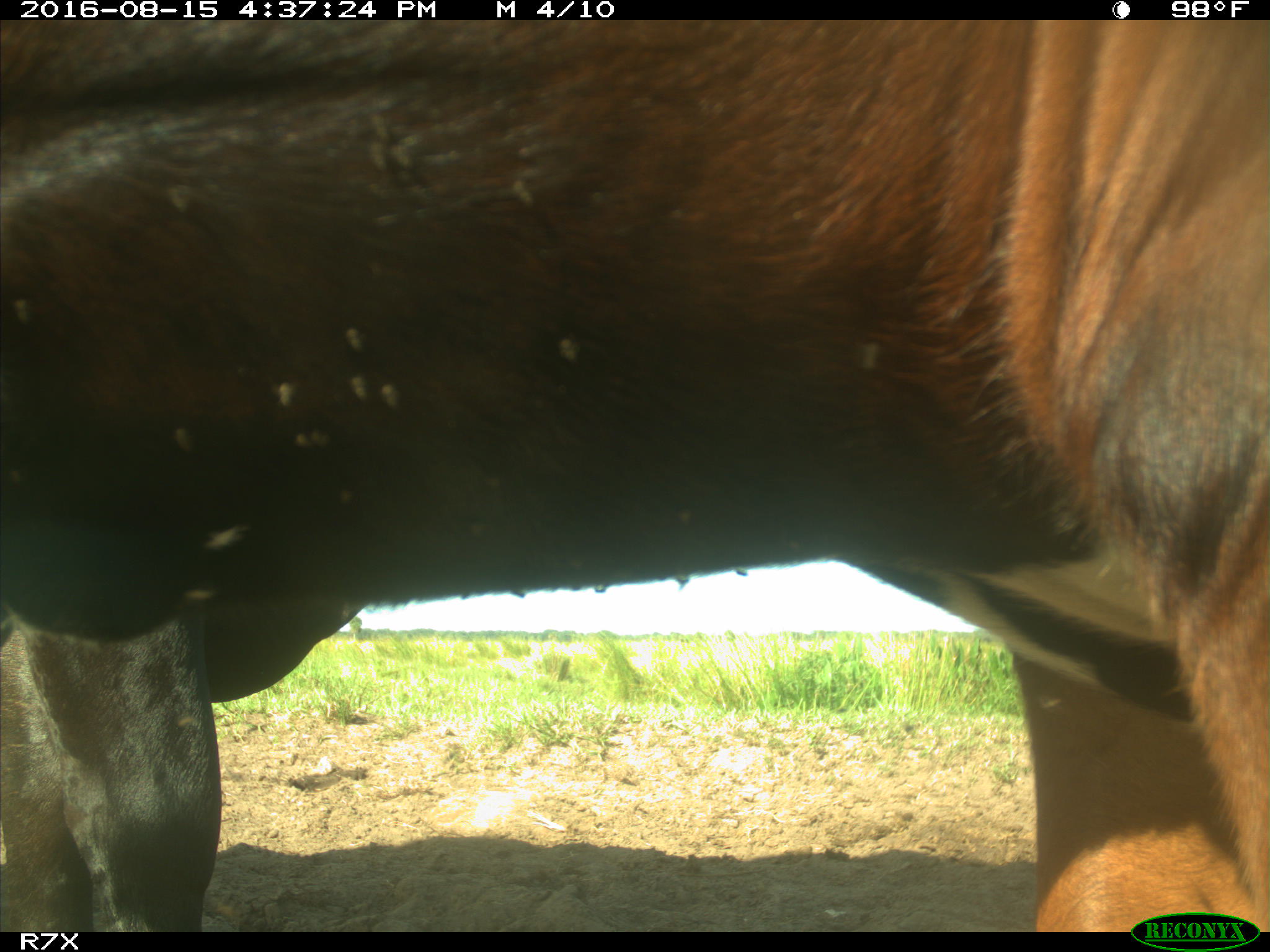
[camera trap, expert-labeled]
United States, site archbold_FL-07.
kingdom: Animalia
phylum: Chordata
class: Mammalia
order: Artiodactyla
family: Bovidae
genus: Bos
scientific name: Bos taurus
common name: domestic cow